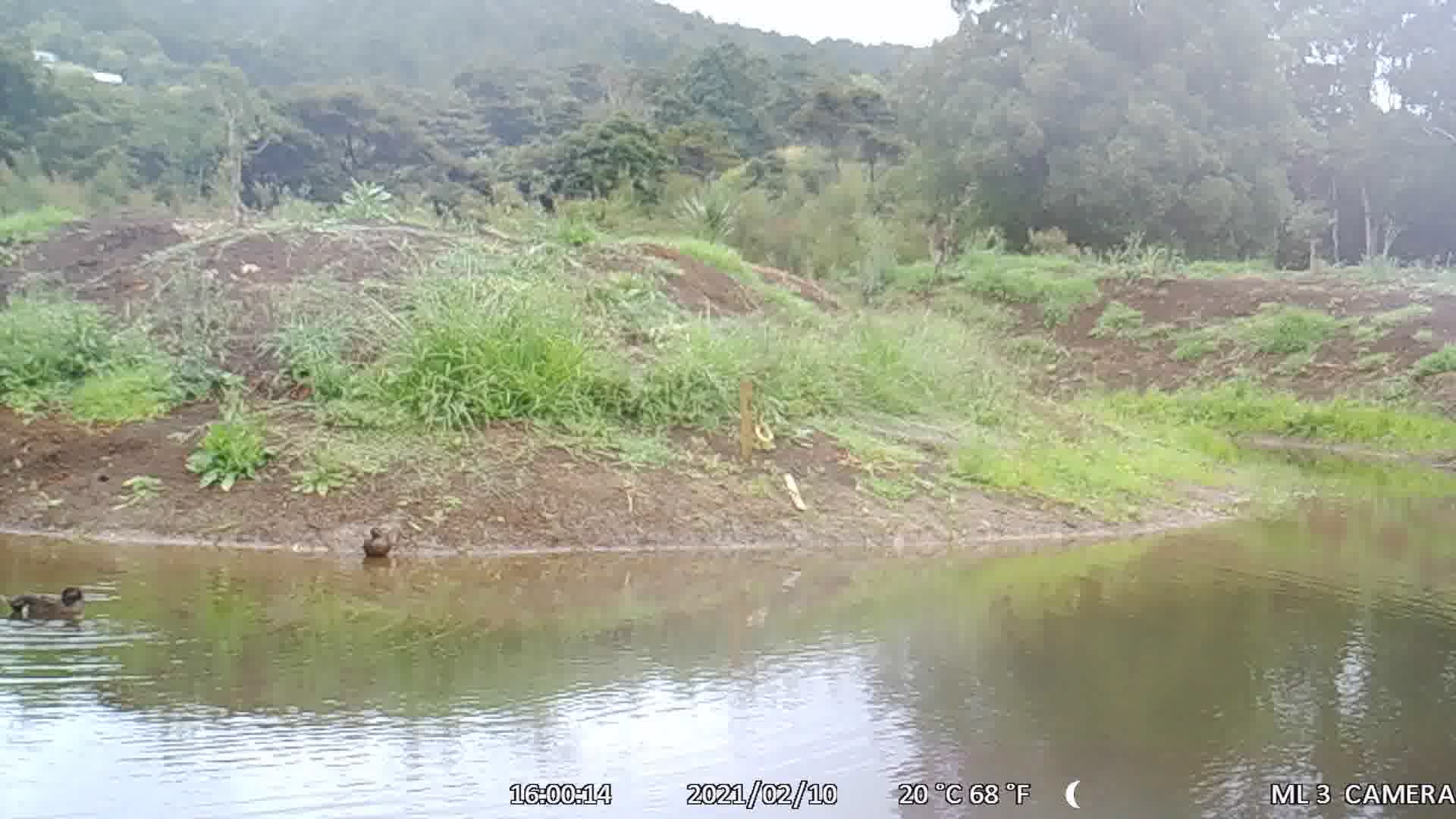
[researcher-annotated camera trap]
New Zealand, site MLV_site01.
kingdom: Animalia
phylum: Chordata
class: Aves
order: Anseriformes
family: Anatidae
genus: Anas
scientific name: Anas chlorotis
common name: brown teal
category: pateke